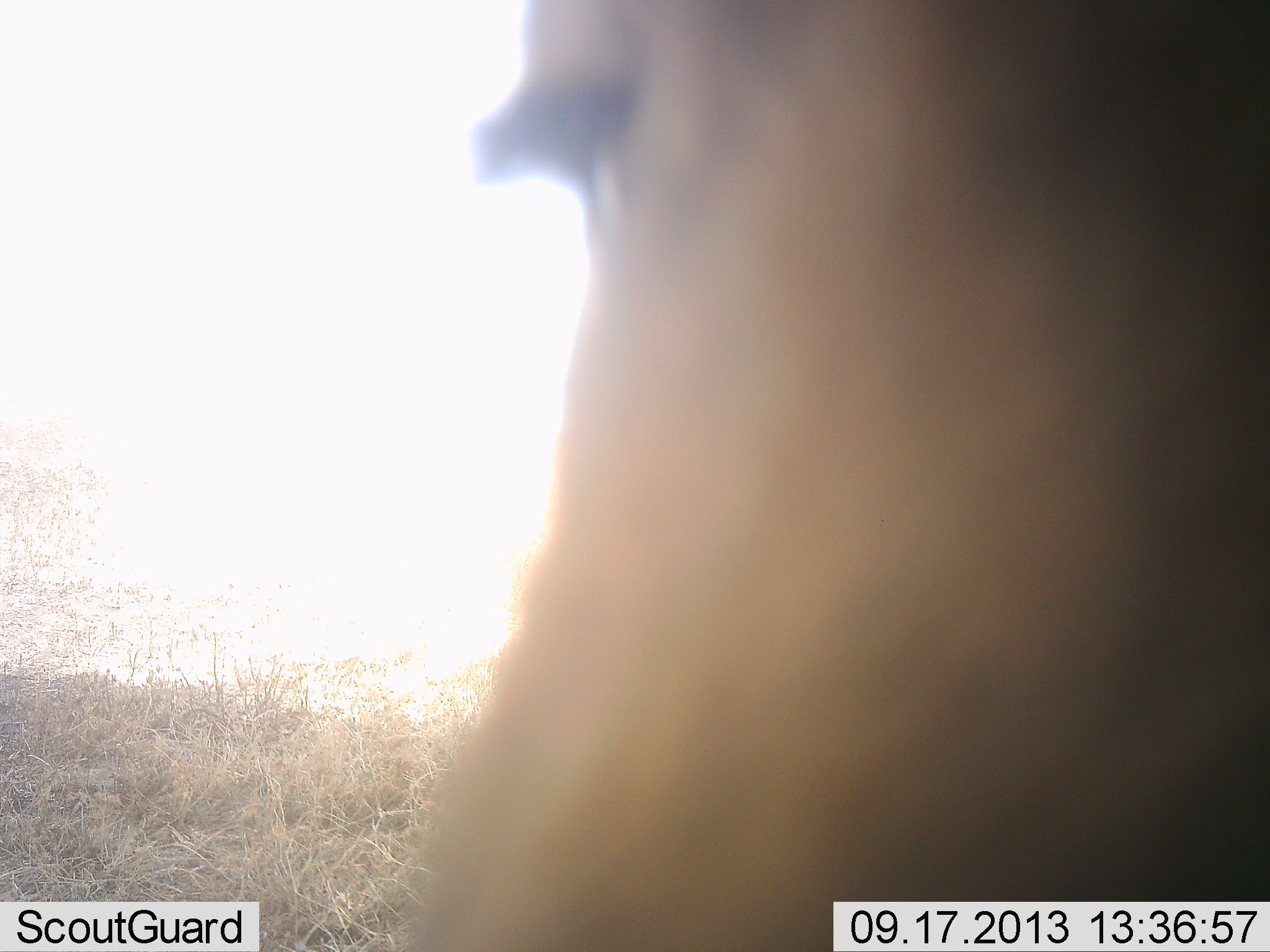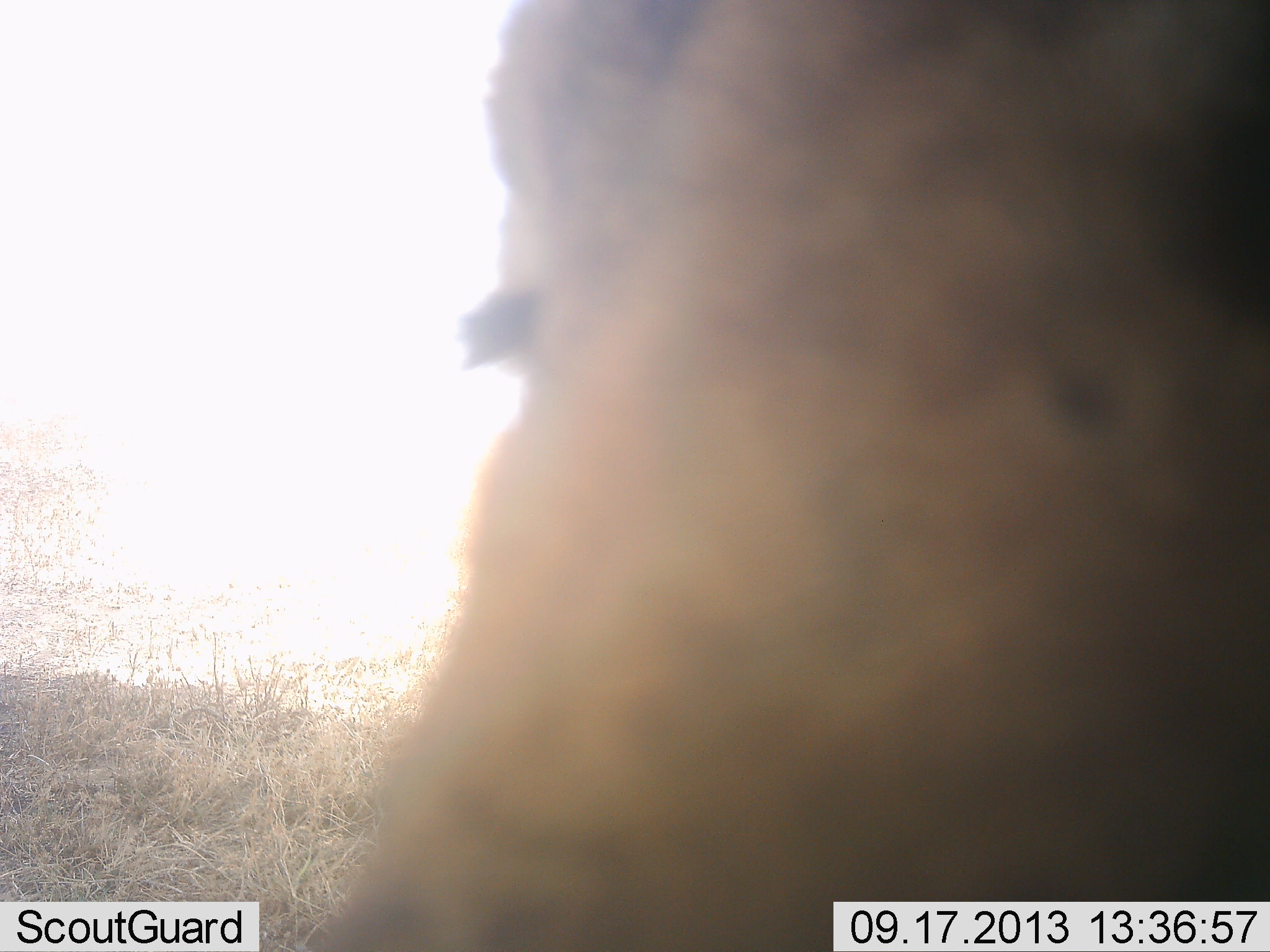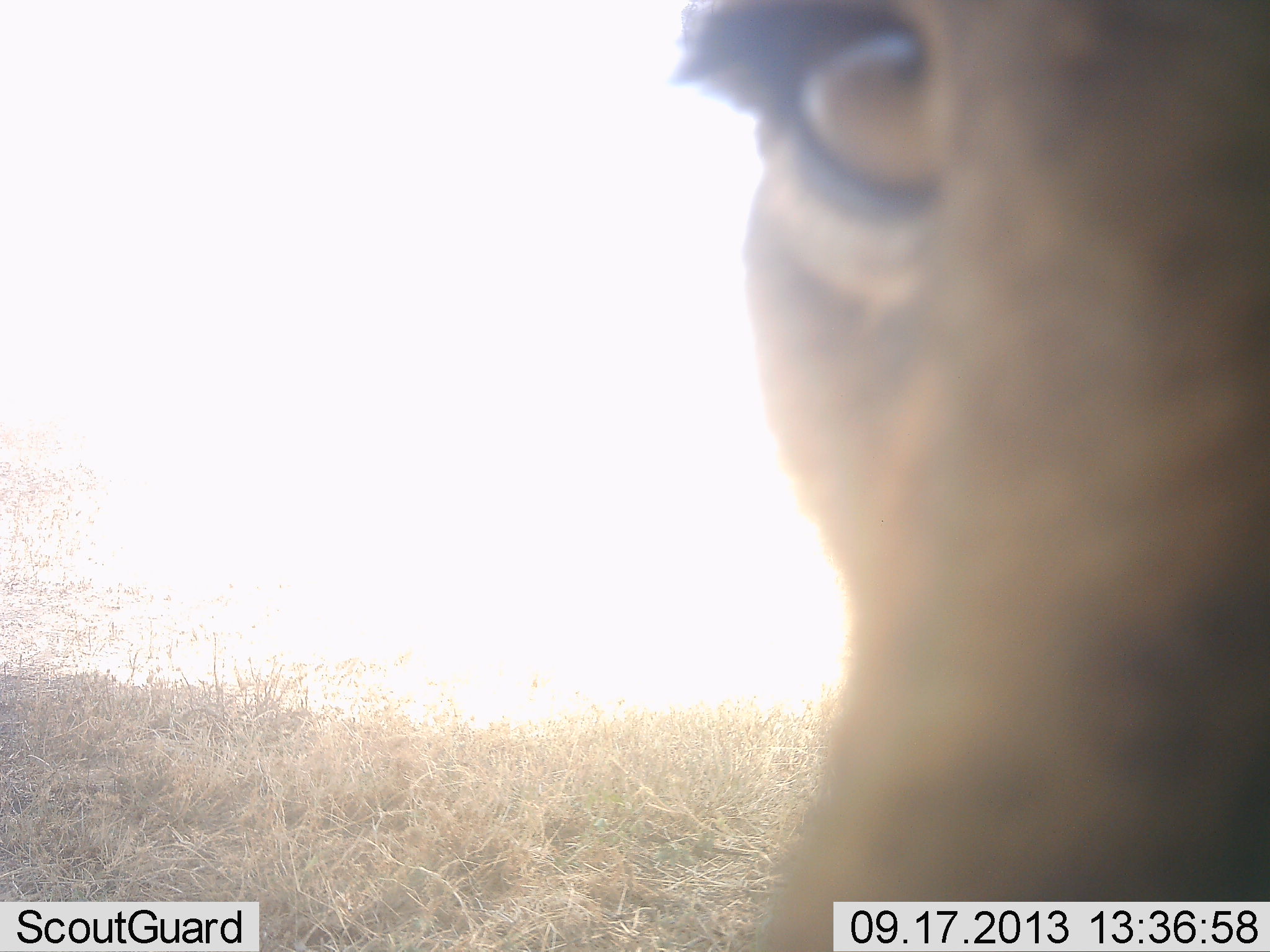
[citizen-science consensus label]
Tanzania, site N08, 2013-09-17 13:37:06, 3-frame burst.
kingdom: Animalia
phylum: Chordata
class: Mammalia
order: Carnivora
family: Felidae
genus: Panthera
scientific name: Panthera leo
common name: lion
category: lionfemale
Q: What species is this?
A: Lionfemale (lion) (Panthera leo).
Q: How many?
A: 1.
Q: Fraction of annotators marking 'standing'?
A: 33%.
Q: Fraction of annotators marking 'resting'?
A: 33%.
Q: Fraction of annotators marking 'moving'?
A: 20%.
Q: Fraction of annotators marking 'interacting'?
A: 20%.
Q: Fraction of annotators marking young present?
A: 0%.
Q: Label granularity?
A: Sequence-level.